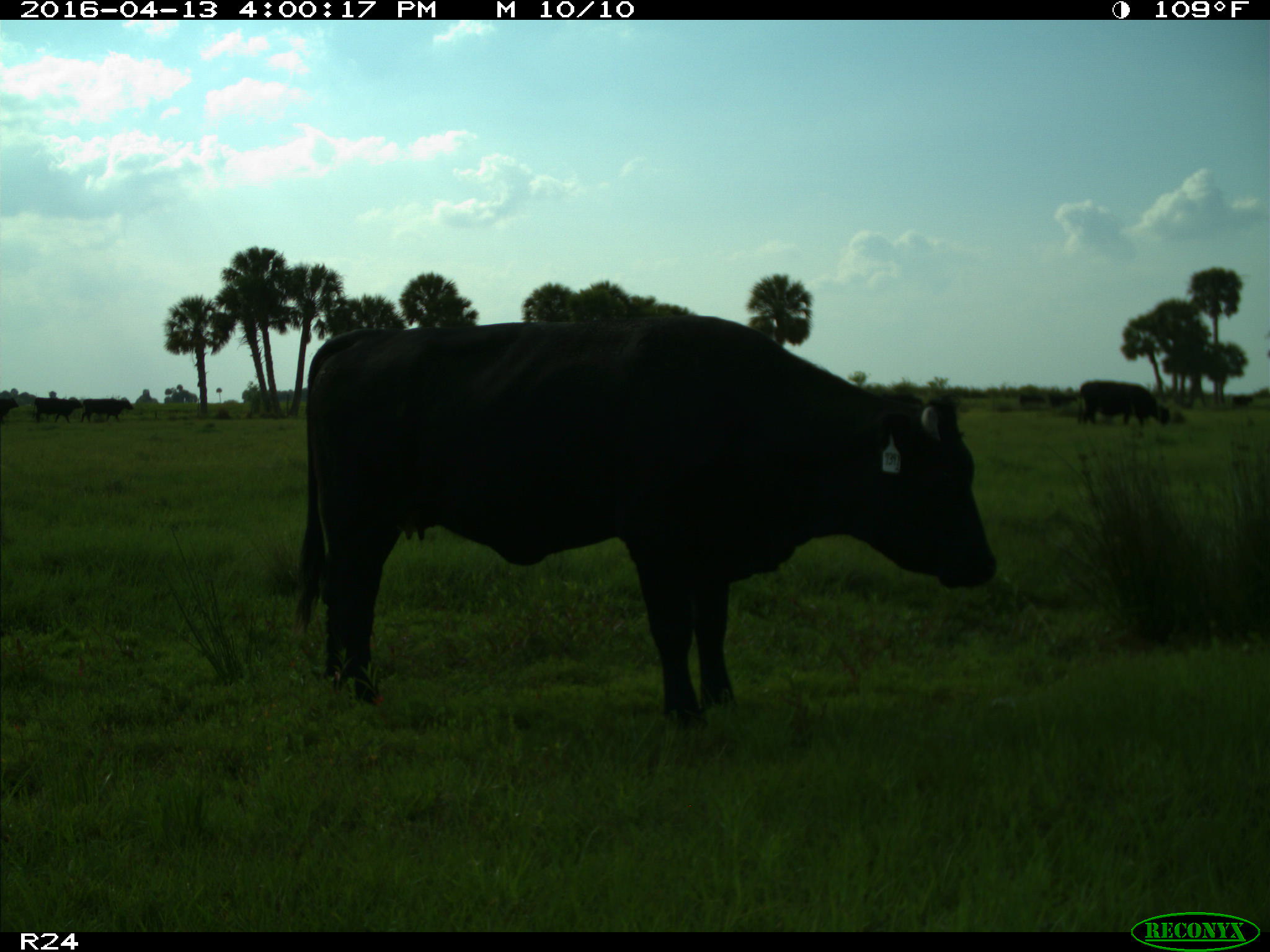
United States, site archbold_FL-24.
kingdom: Animalia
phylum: Chordata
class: Mammalia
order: Artiodactyla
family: Bovidae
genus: Bos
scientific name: Bos taurus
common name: domestic cow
Bos taurus (domestic cow).